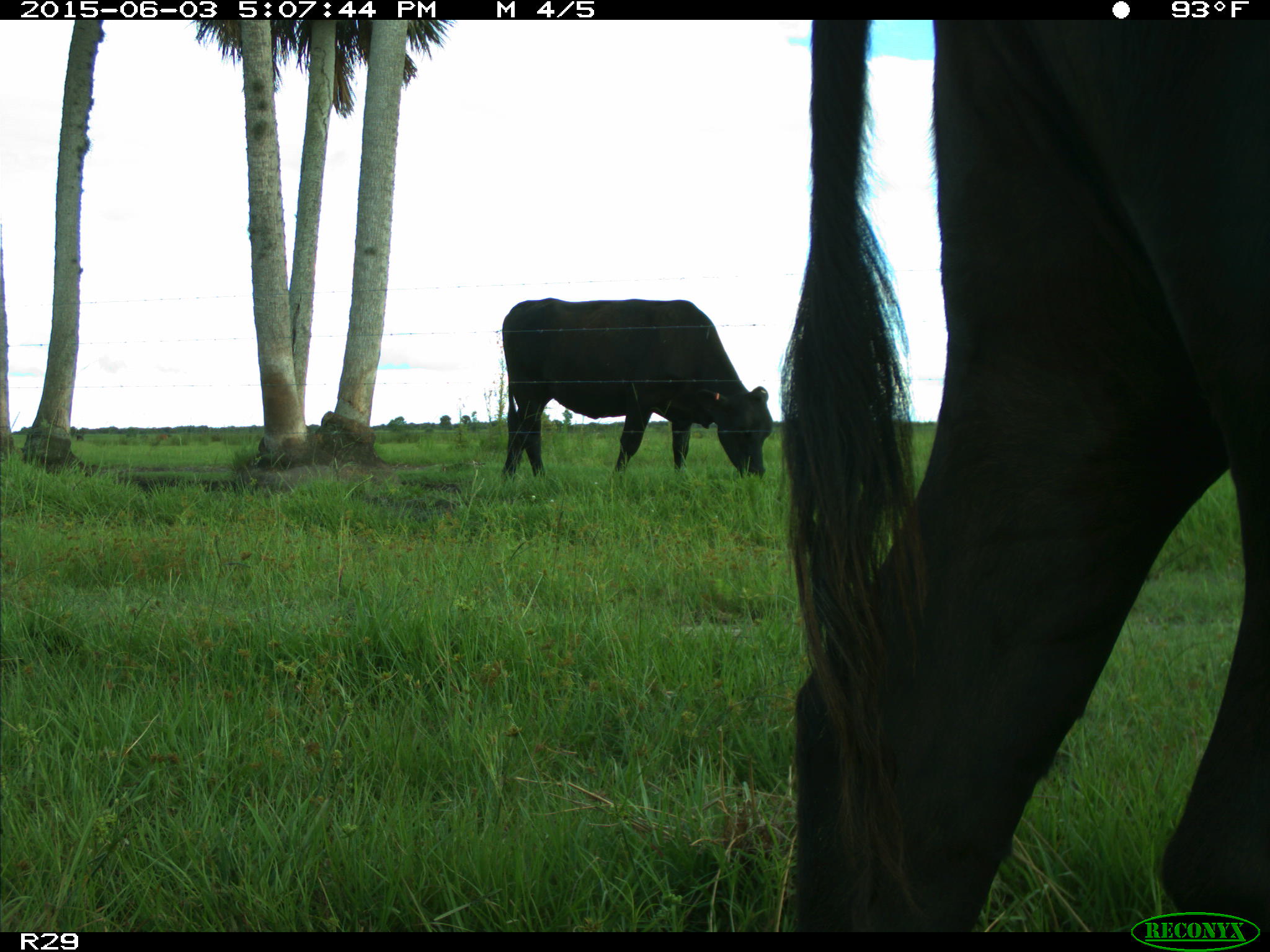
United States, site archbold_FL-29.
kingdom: Animalia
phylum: Chordata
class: Mammalia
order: Artiodactyla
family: Bovidae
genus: Bos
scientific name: Bos taurus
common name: domestic cow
Bos taurus (domestic cow).